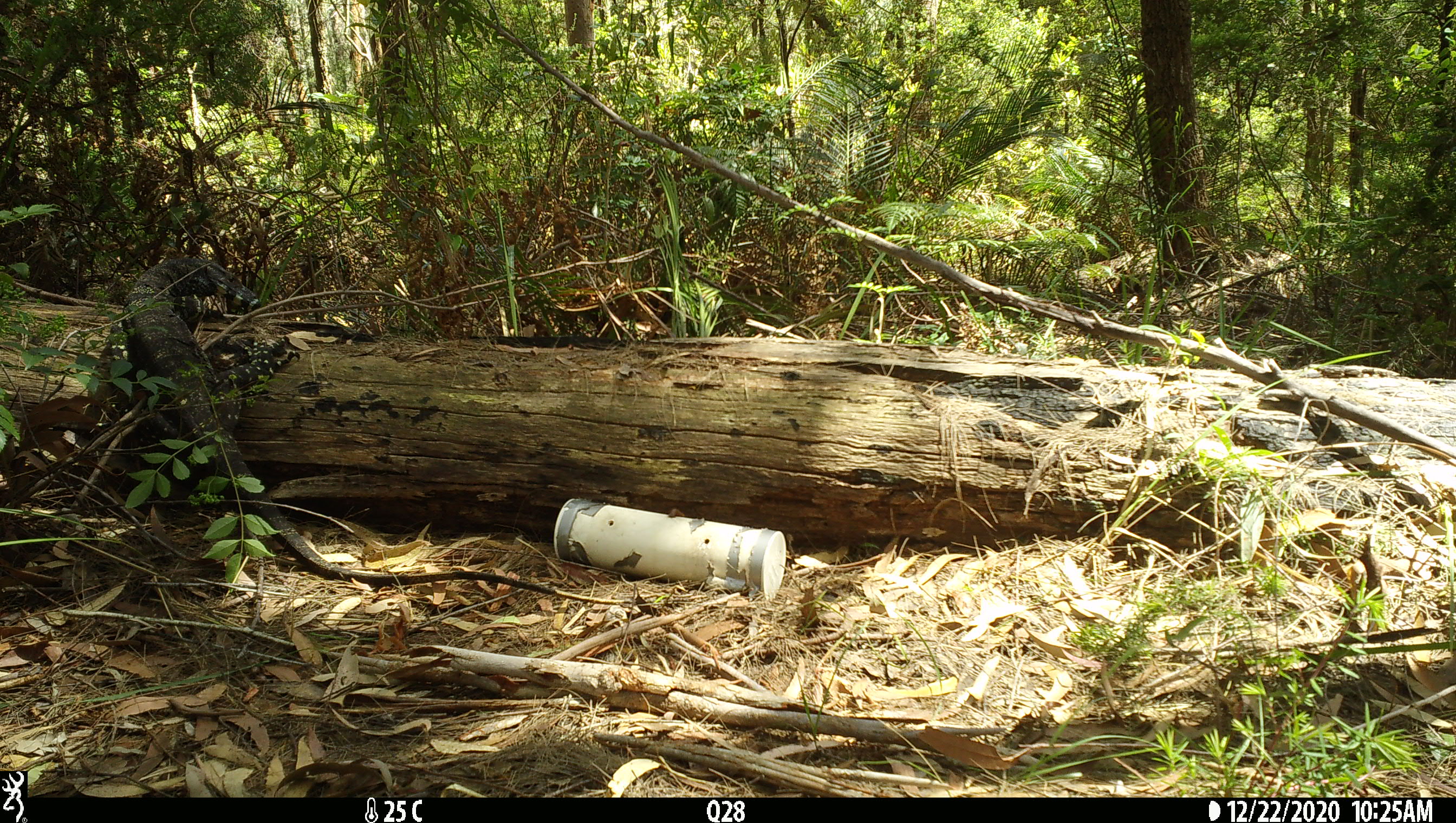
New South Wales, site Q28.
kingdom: Animalia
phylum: Chordata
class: Reptilia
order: Squamata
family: Varanidae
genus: Varanus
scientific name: Varanus varius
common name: lace monitor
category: goanna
Goanna (lace monitor) (Varanus varius).